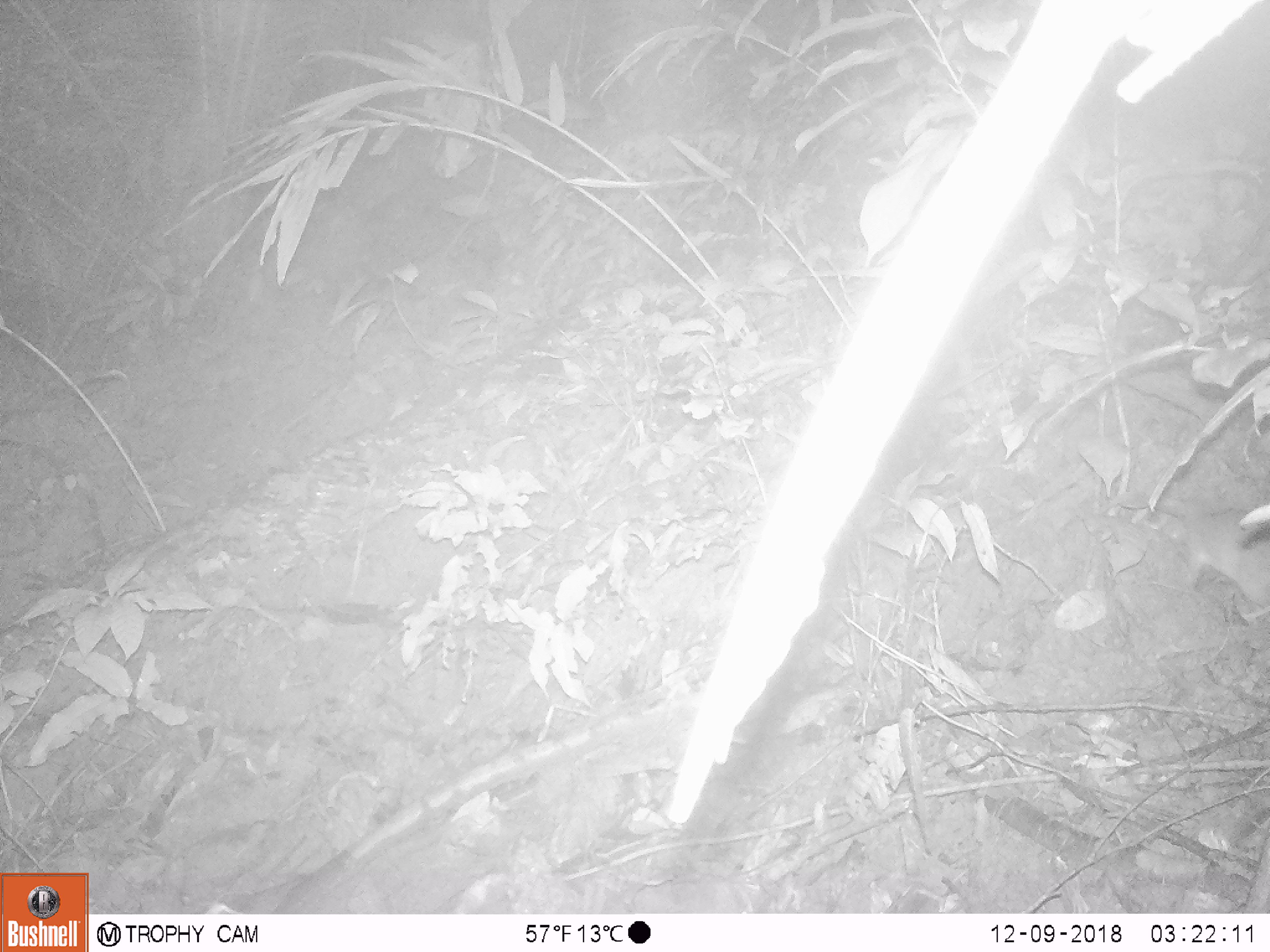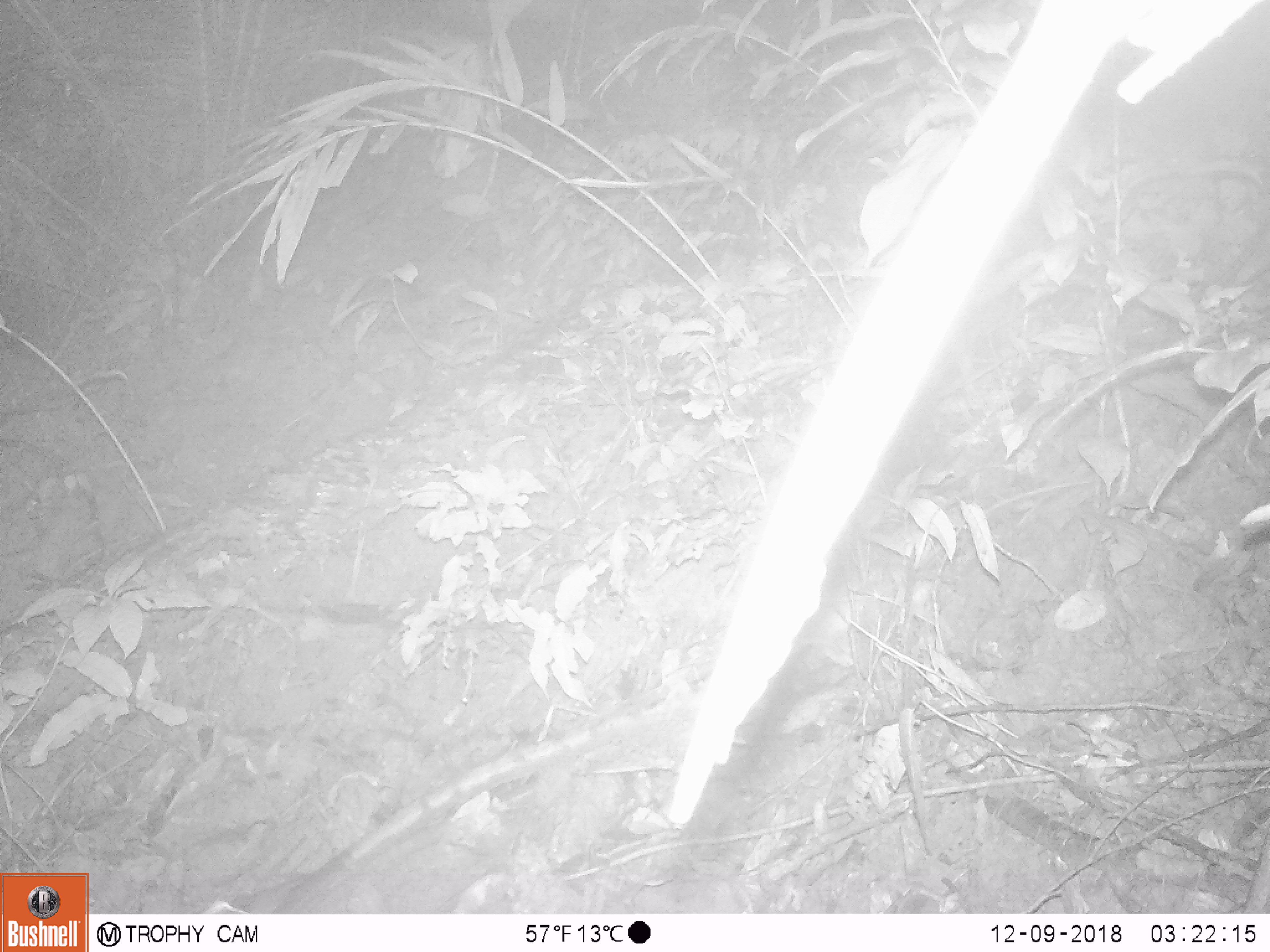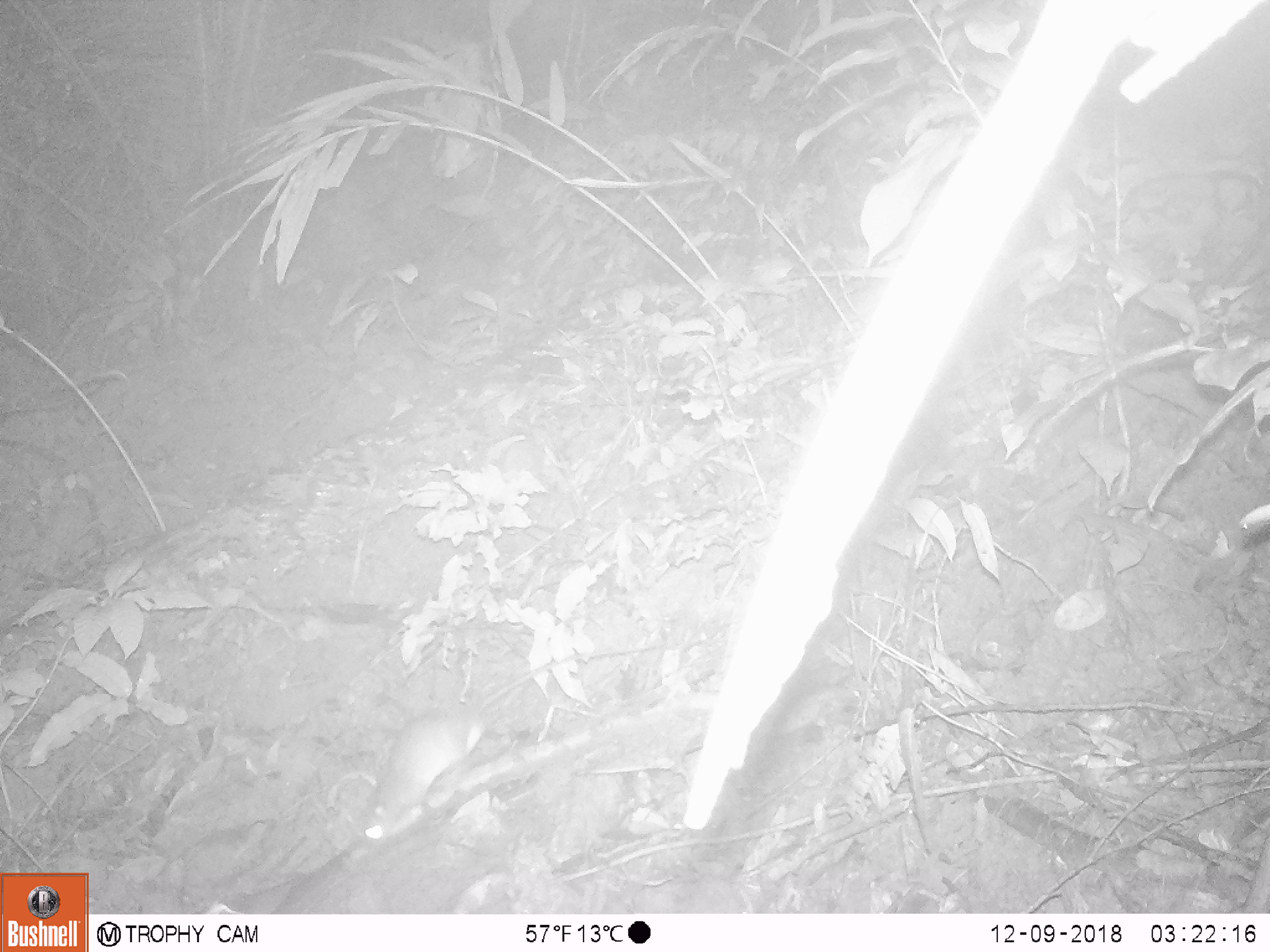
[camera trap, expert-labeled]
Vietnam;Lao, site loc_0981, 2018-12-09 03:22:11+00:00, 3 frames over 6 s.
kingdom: Animalia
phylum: Chordata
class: Mammalia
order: Rodentia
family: Muridae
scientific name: Muridae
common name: old-world mice and rats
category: unidentified murid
Unidentified murid (old-world mice and rats) (Muridae). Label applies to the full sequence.